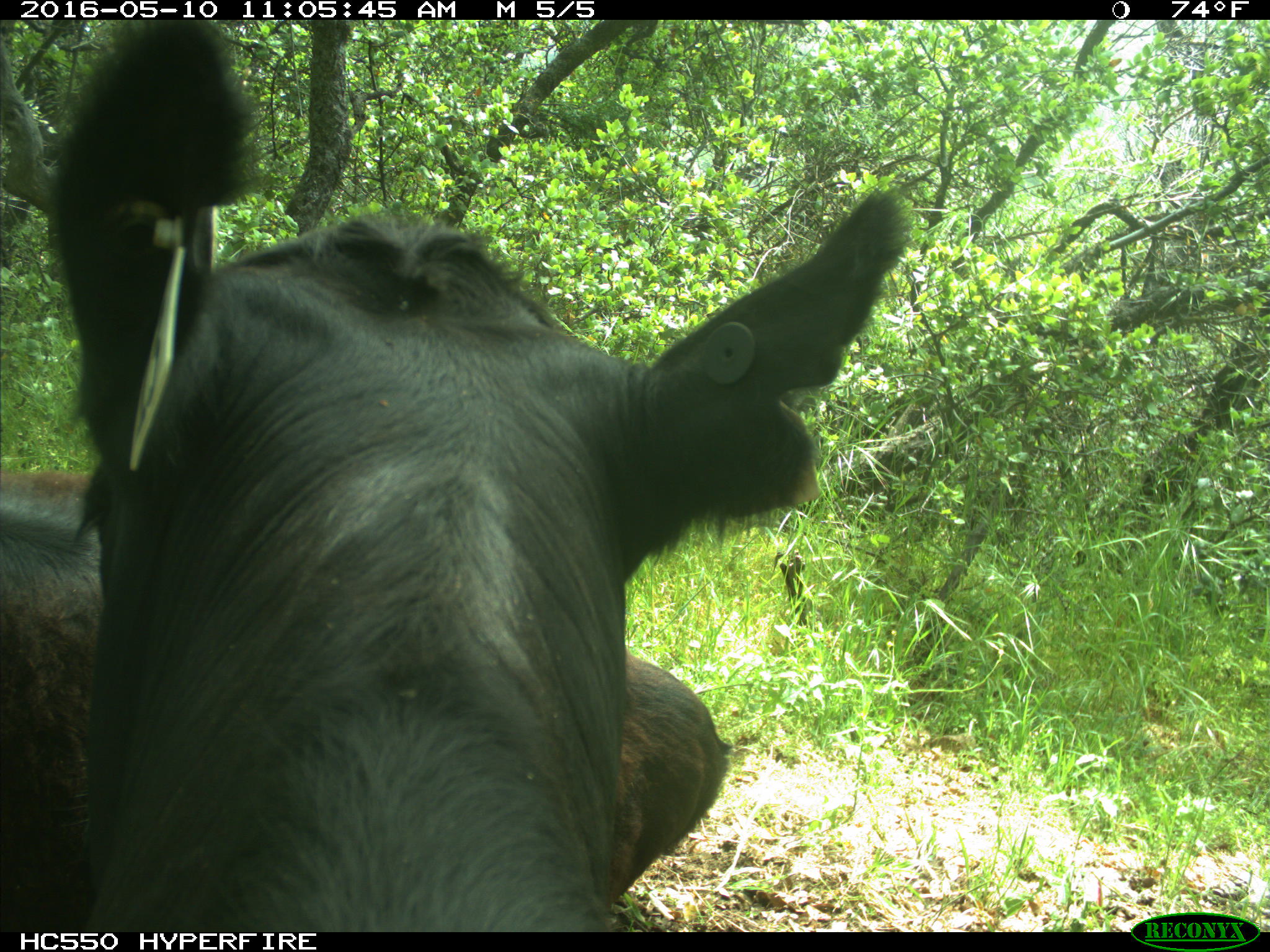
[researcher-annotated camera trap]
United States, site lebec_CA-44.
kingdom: Animalia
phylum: Chordata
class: Mammalia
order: Artiodactyla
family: Bovidae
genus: Bos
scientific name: Bos taurus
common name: domestic cow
Bos taurus (domestic cow).